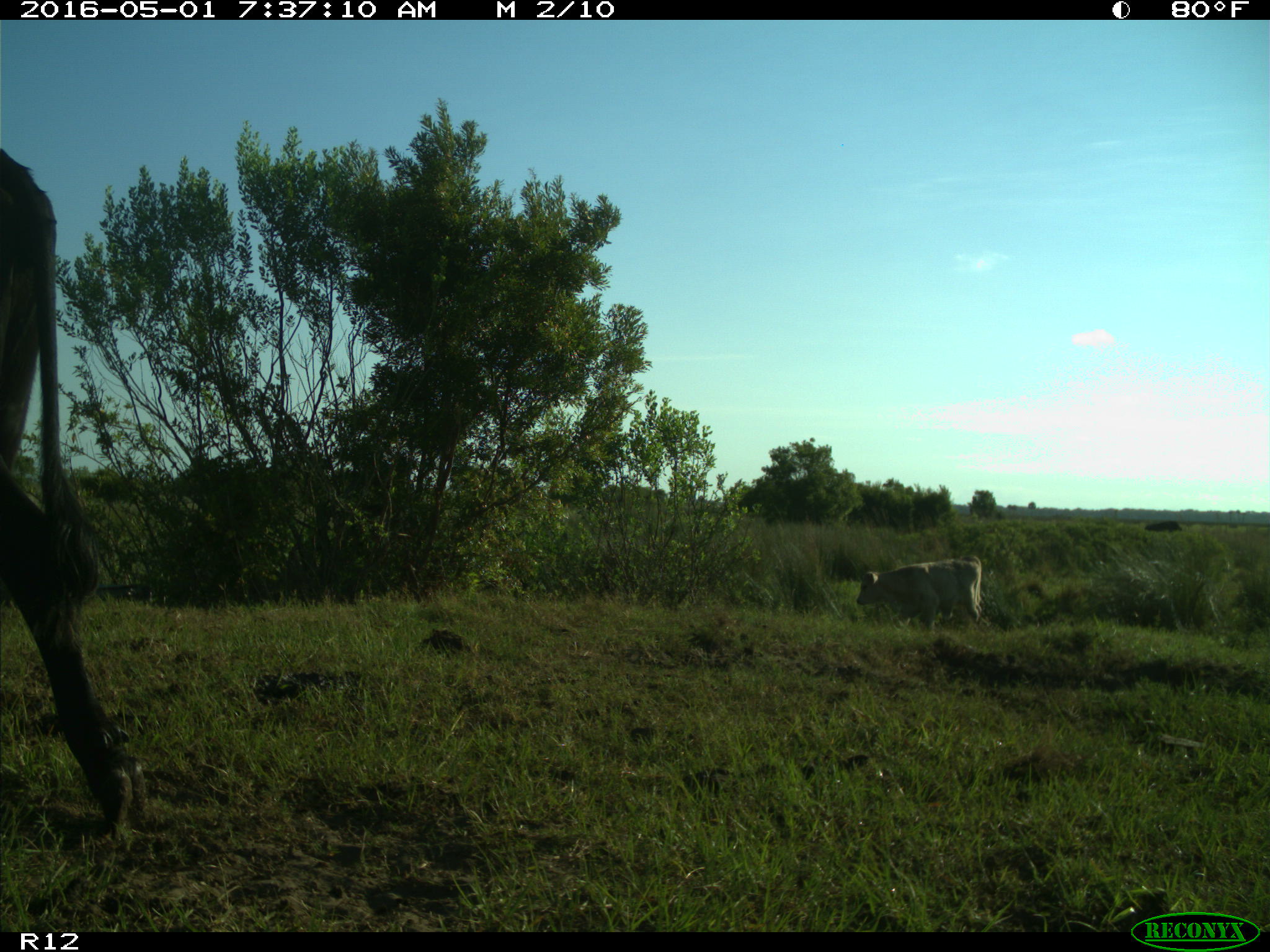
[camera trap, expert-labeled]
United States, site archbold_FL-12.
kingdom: Animalia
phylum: Chordata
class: Mammalia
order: Artiodactyla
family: Bovidae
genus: Bos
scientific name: Bos taurus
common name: domestic cow